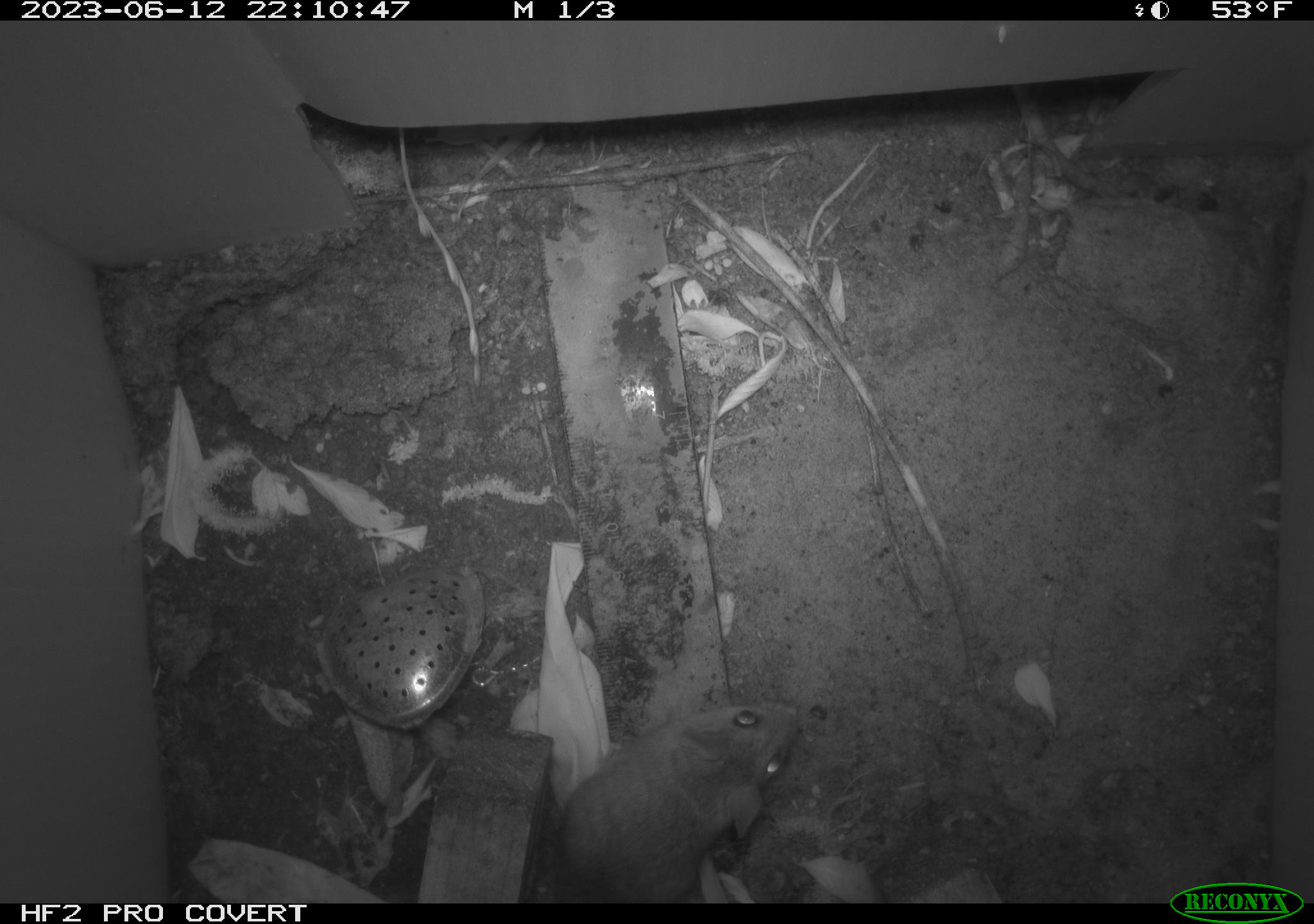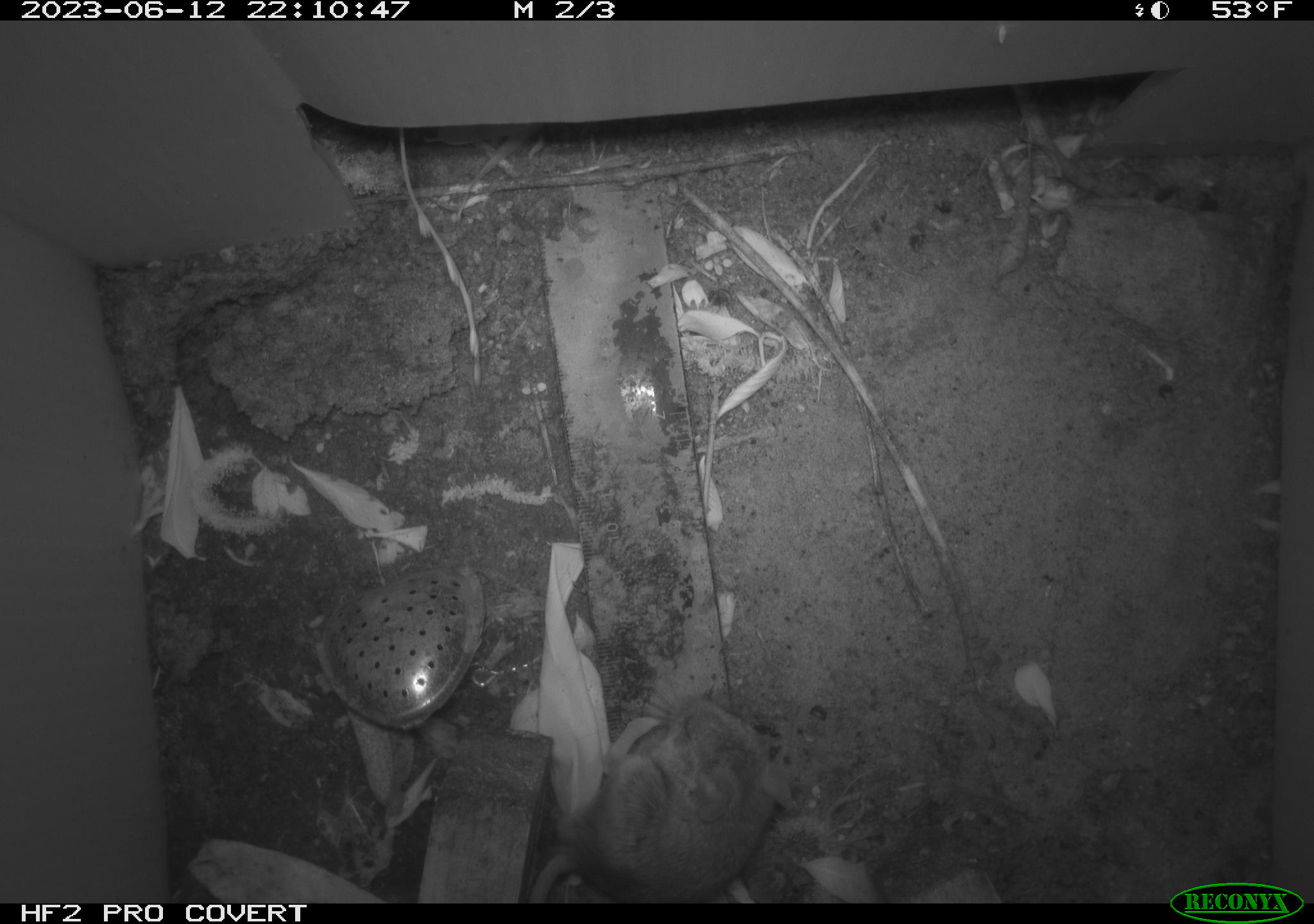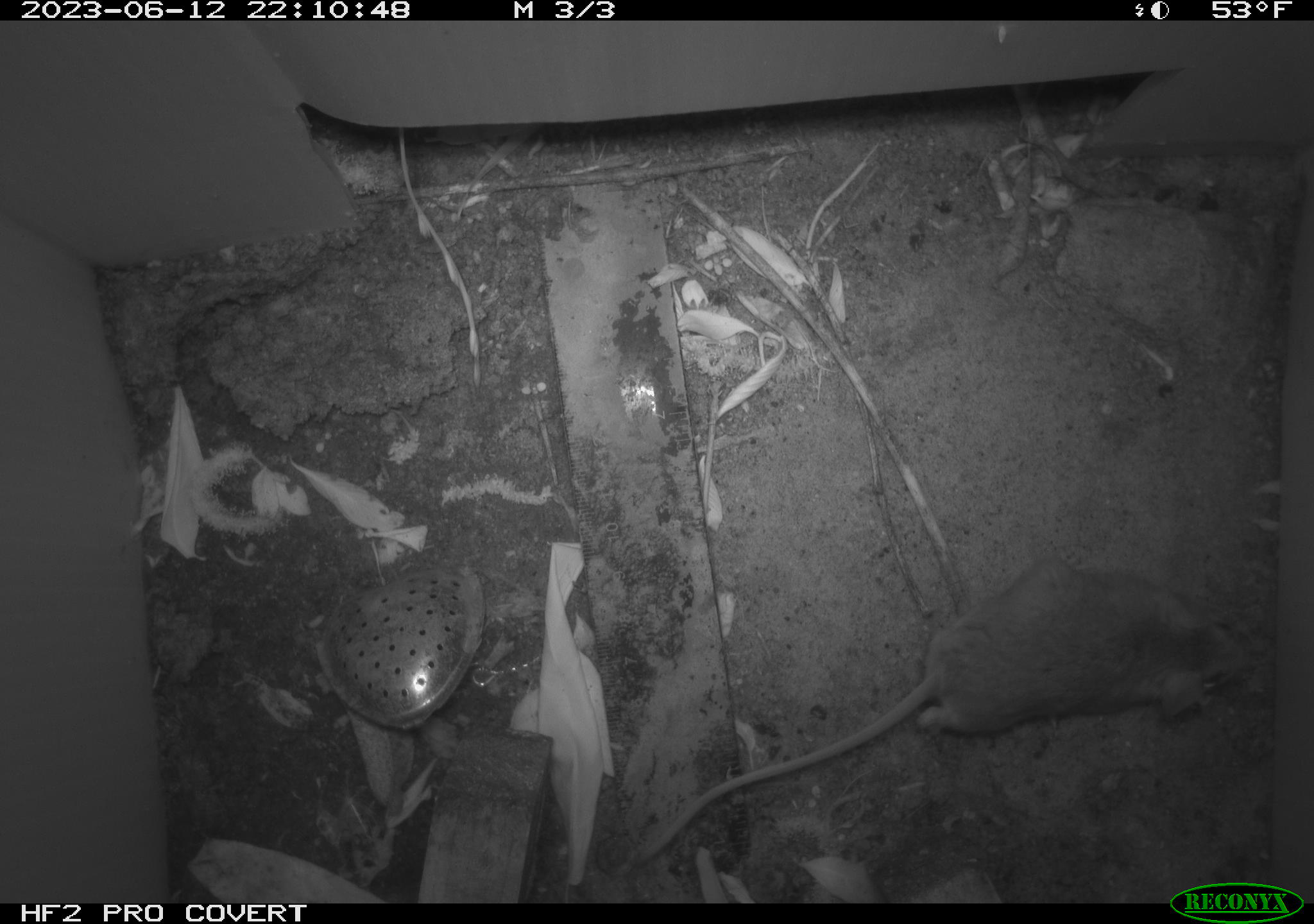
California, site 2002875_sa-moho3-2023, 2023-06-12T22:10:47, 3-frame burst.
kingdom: Animalia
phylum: Chordata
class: Mammalia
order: Rodentia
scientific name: Rodentia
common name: mouse species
Mouse species (Rodentia).